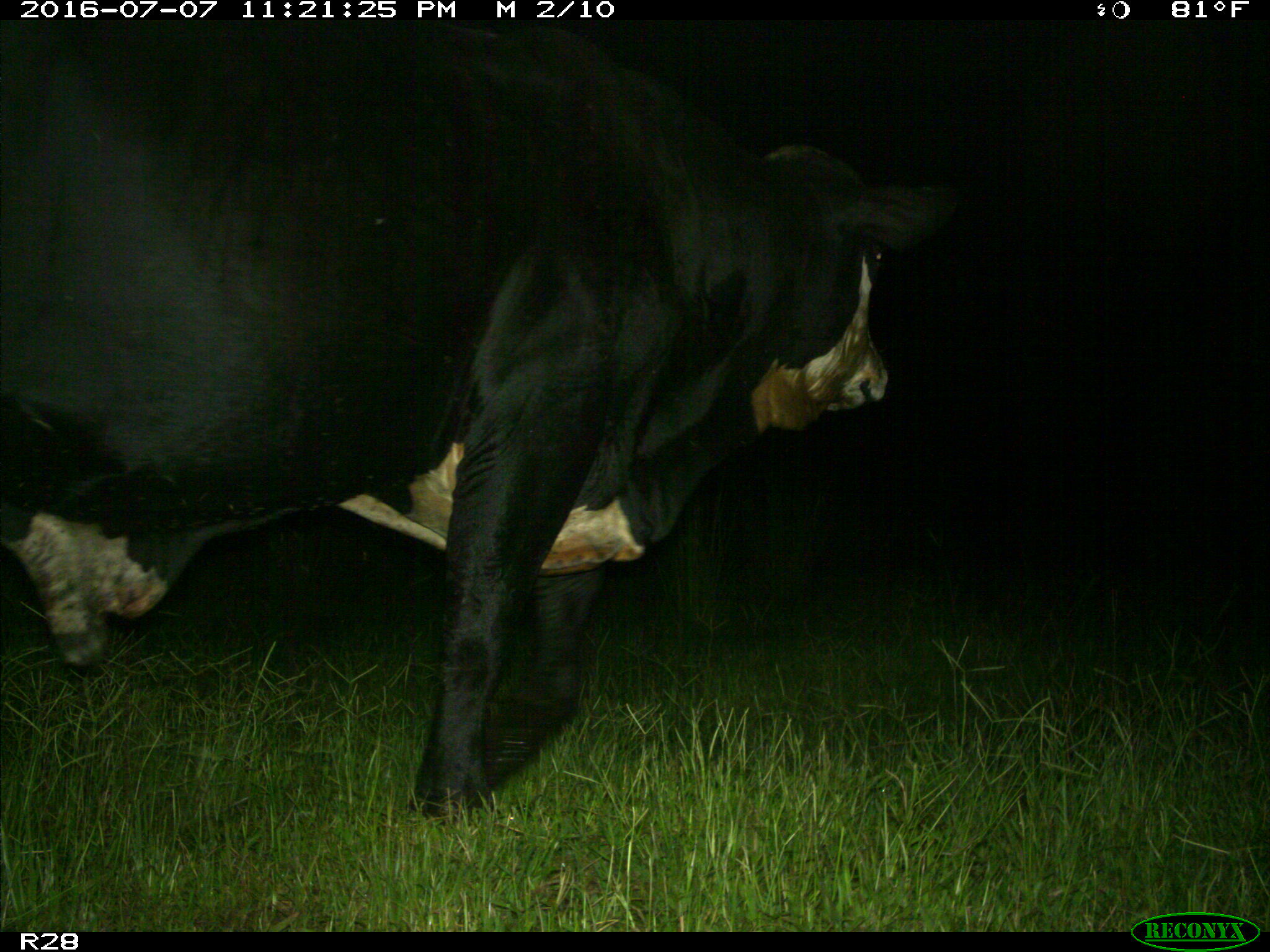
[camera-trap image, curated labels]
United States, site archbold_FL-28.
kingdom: Animalia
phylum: Chordata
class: Mammalia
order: Artiodactyla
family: Bovidae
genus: Bos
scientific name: Bos taurus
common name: domestic cow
Bos taurus (domestic cow).